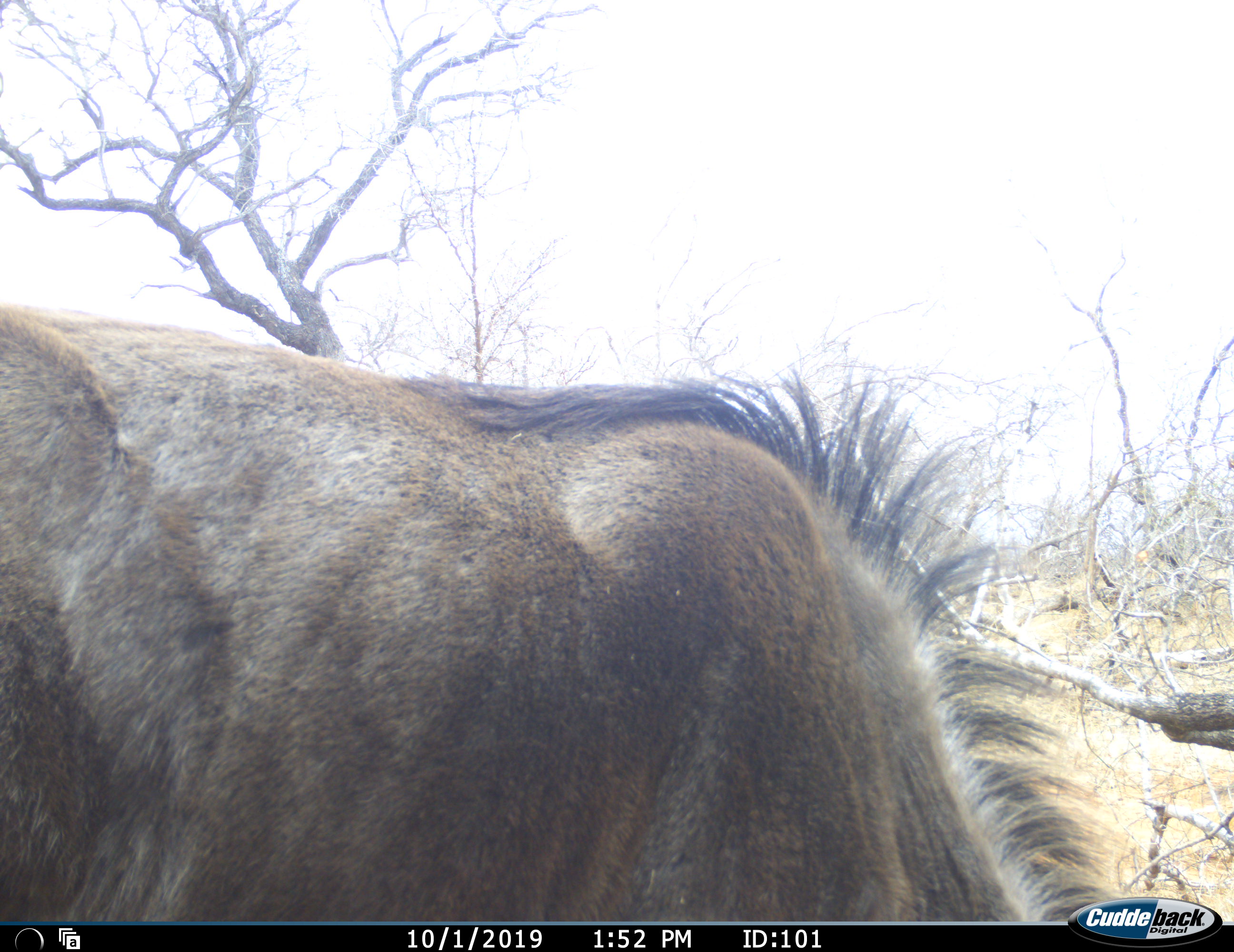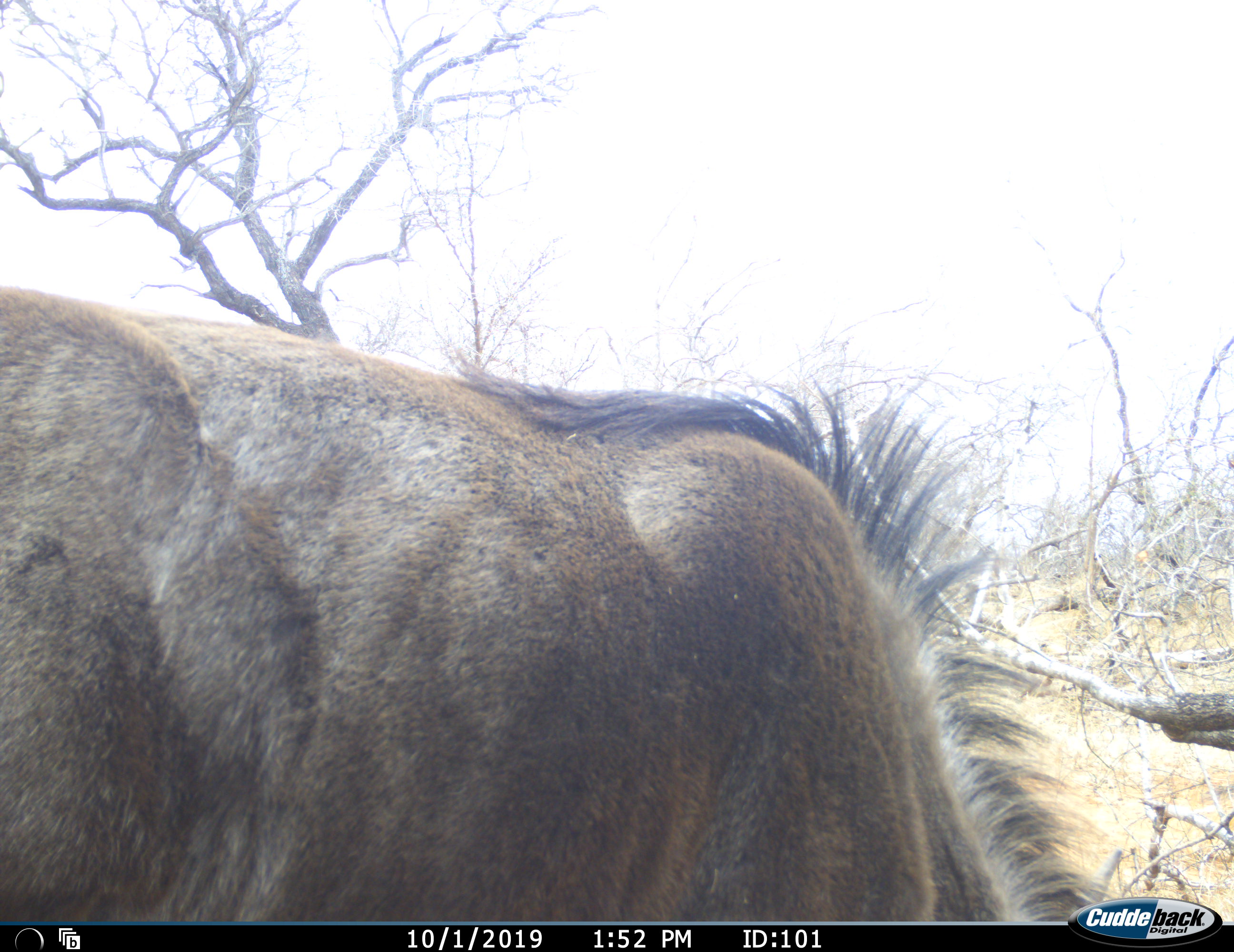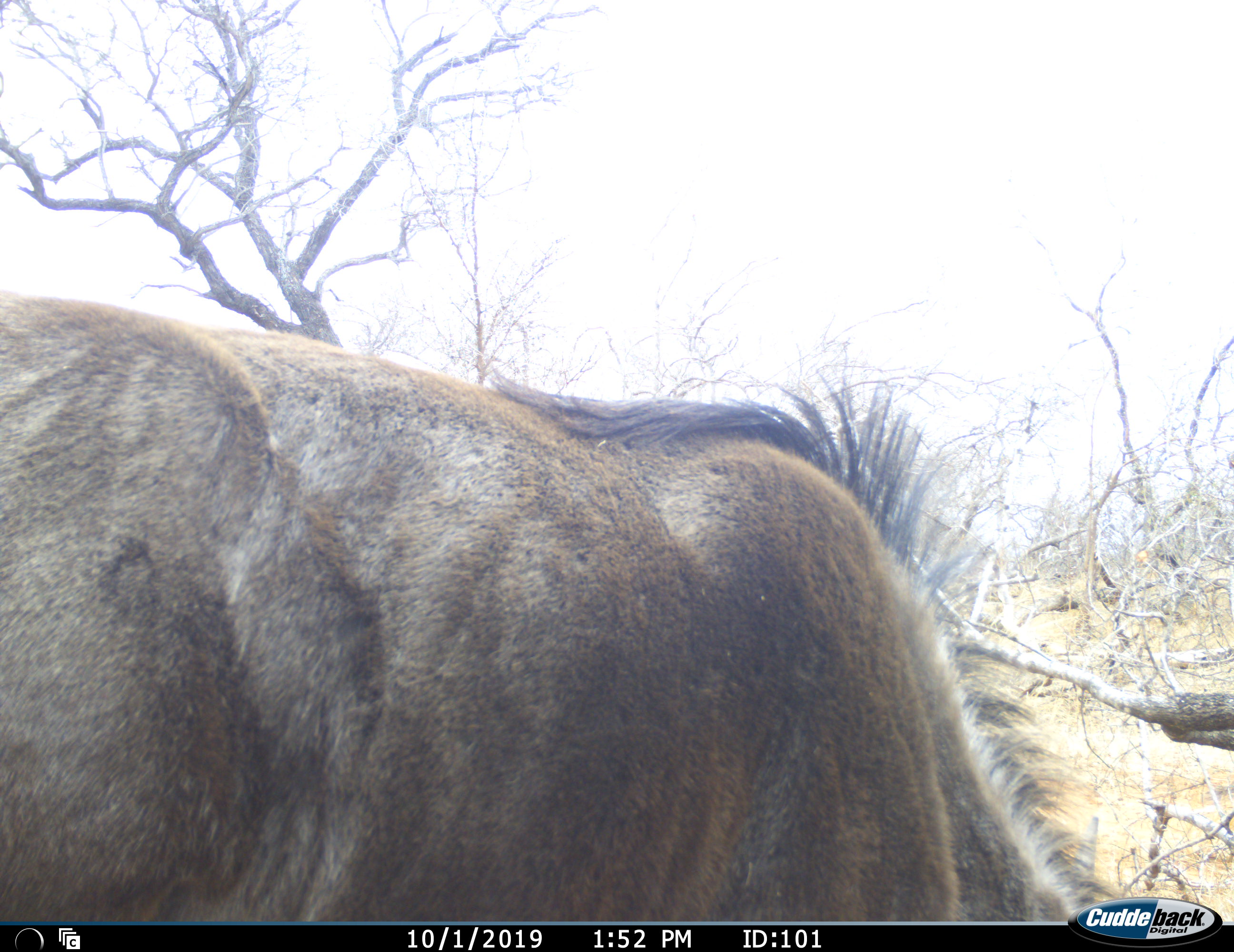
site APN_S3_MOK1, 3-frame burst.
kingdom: Animalia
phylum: Chordata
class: Mammalia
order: Artiodactyla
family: Bovidae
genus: Connochaetes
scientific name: Connochaetes taurinus taurinus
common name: blue wildebeest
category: wildebeestblue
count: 1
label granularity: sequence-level